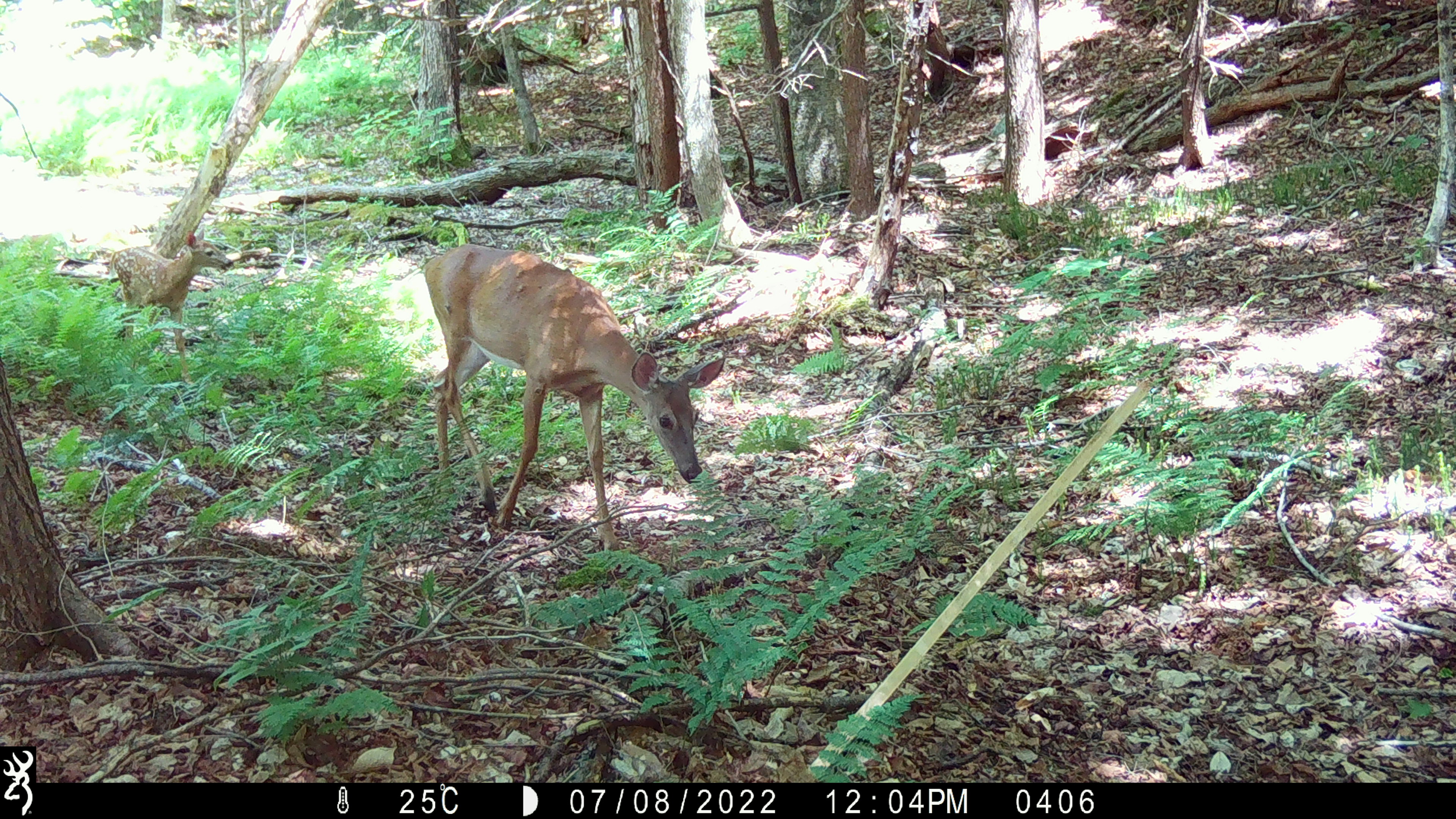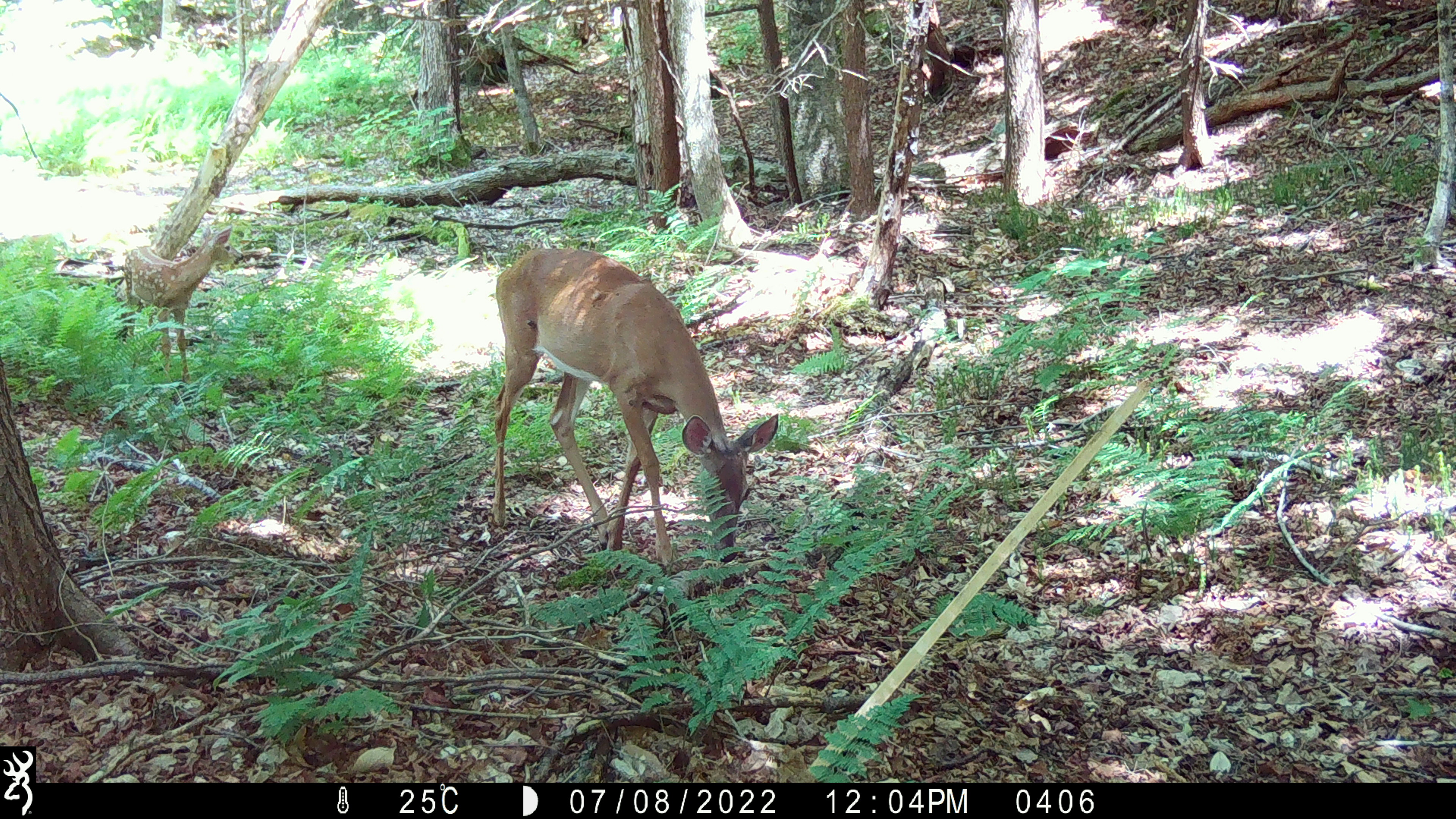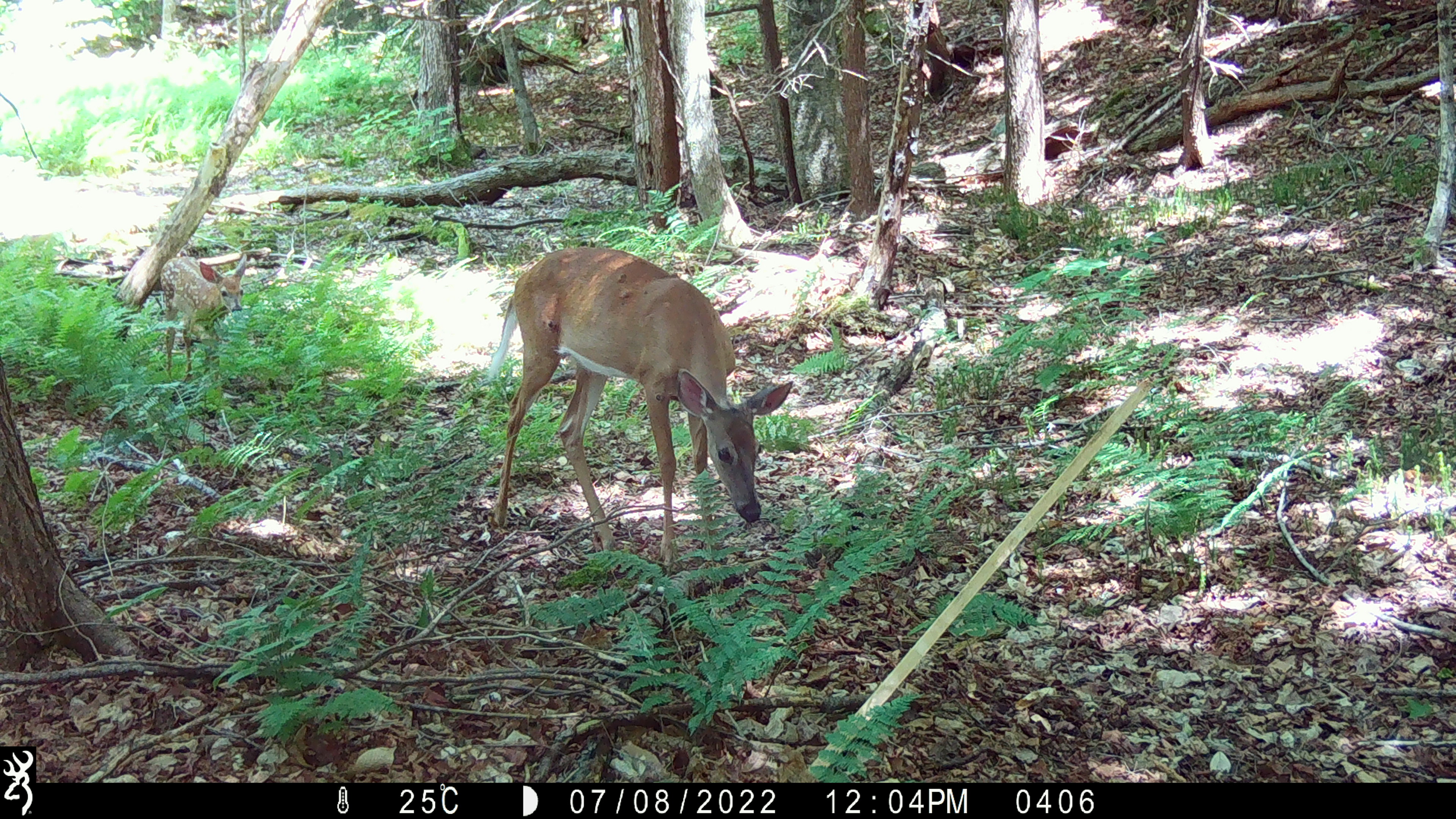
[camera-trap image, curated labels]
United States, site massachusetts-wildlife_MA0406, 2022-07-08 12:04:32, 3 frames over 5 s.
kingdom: Animalia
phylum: Chordata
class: Mammalia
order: Artiodactyla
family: Cervidae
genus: Odocoileus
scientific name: Odocoileus virginianus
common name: white-tailed deer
White-tailed deer (Odocoileus virginianus).